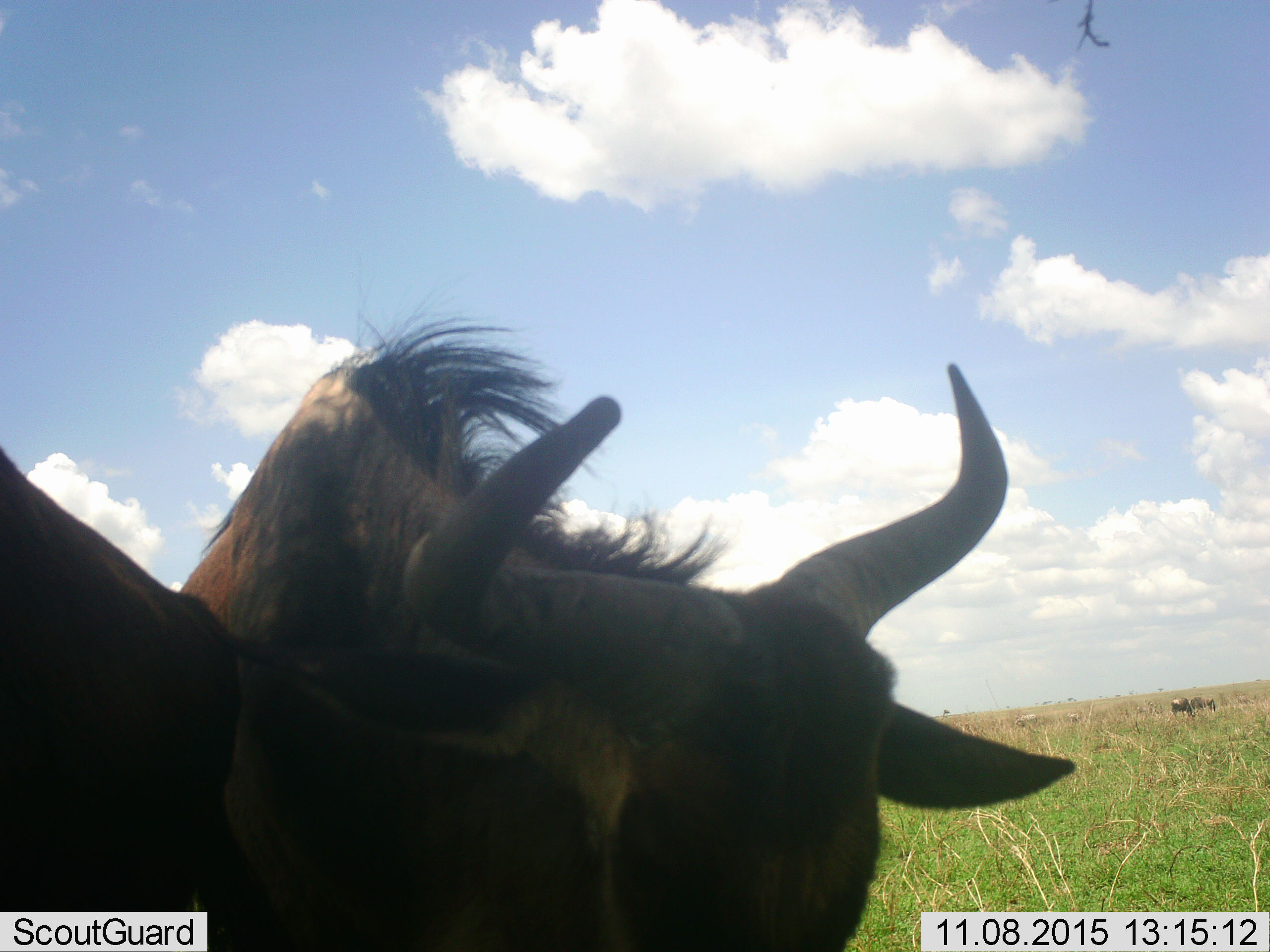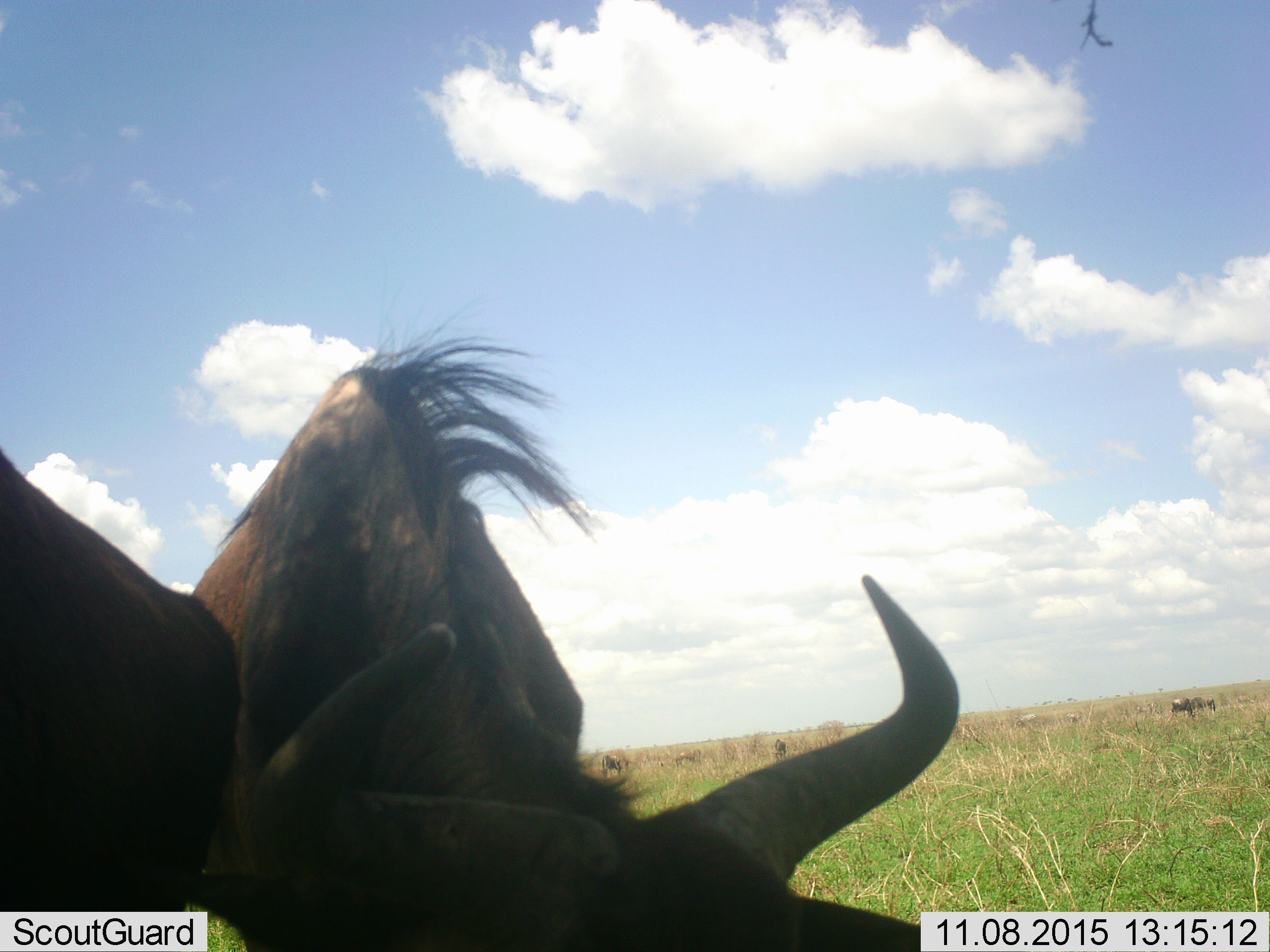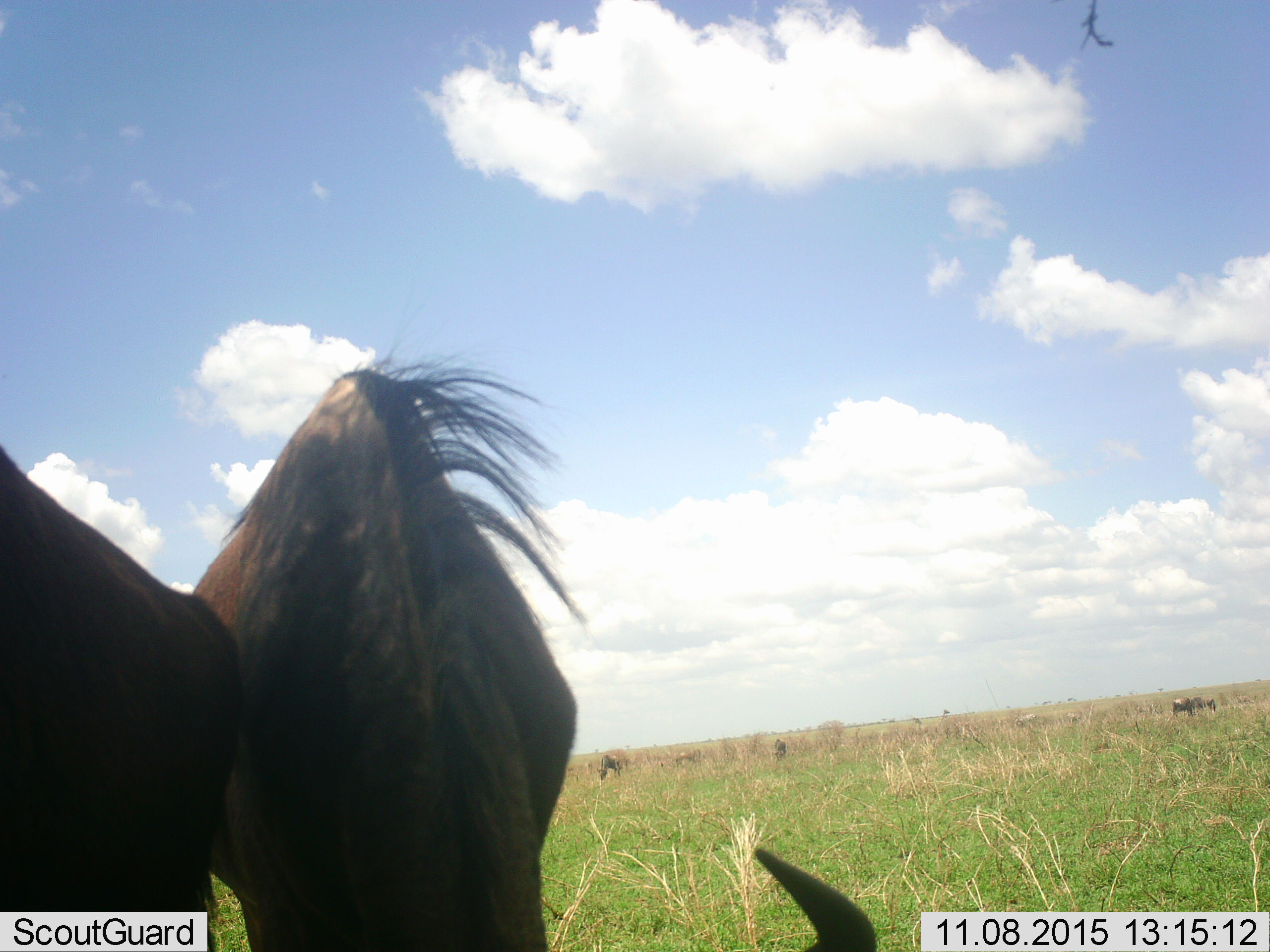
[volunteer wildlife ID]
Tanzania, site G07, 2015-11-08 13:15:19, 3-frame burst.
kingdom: Animalia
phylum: Chordata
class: Mammalia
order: Artiodactyla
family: Bovidae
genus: Connochaetes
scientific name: Connochaetes taurinus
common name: blue wildebeest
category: wildebeest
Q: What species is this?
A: Wildebeest (blue wildebeest) (Connochaetes taurinus).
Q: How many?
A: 4.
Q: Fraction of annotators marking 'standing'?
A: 86%.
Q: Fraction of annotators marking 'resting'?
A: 0%.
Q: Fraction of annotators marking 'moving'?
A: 29%.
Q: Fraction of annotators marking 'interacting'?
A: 29%.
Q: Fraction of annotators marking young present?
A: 0%.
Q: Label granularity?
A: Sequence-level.